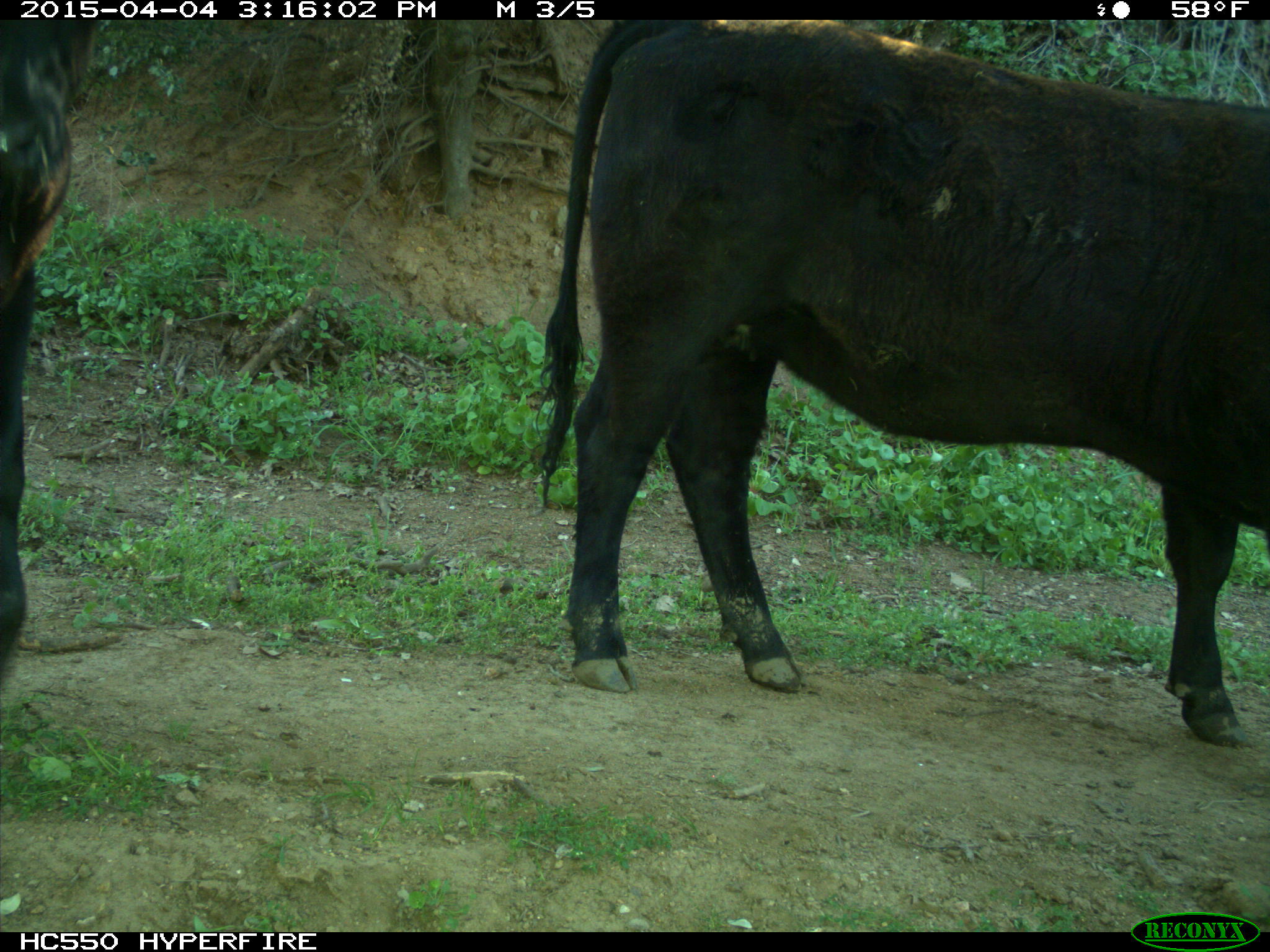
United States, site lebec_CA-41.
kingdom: Animalia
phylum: Chordata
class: Mammalia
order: Artiodactyla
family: Bovidae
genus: Bos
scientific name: Bos taurus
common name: domestic cow